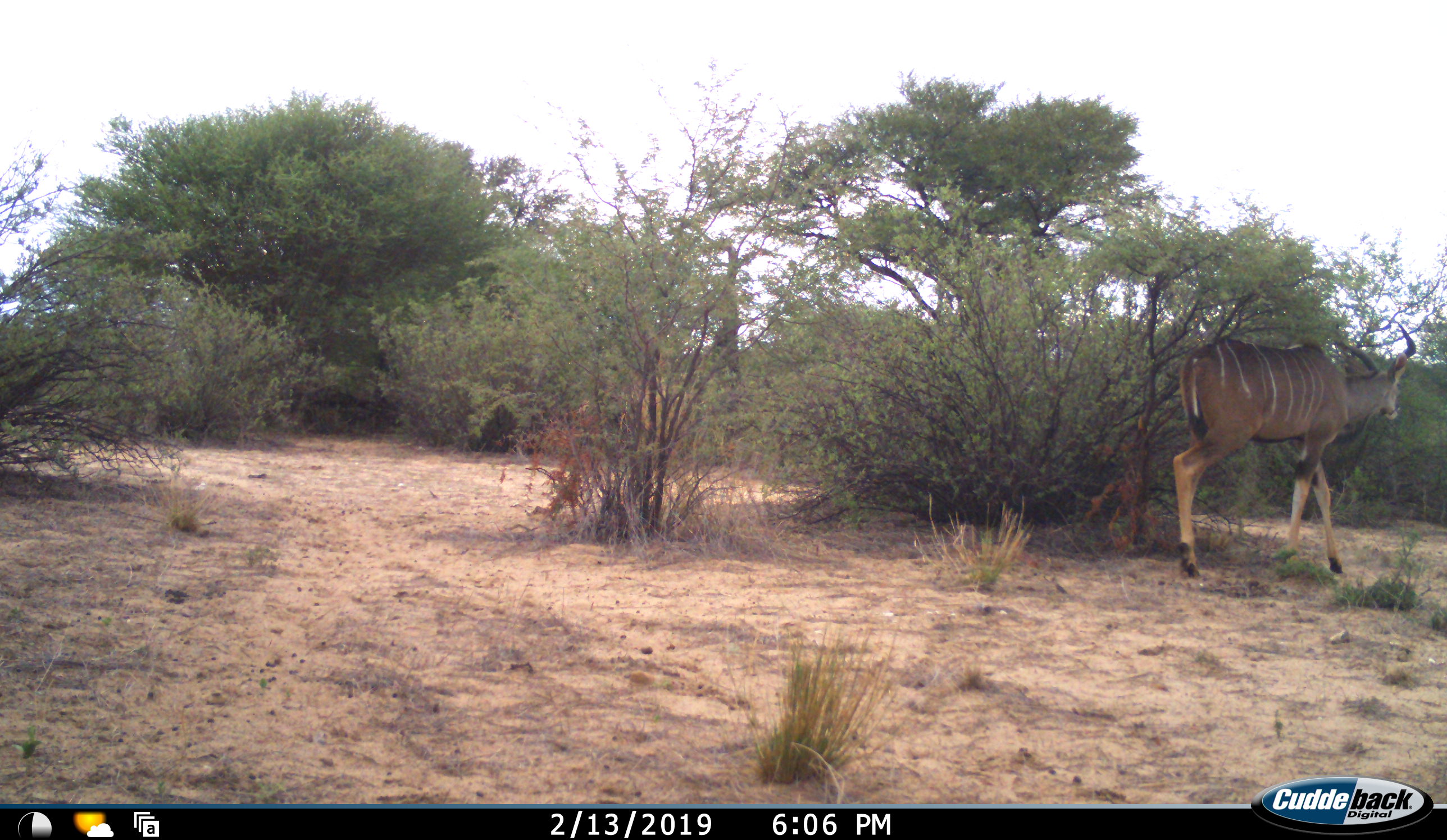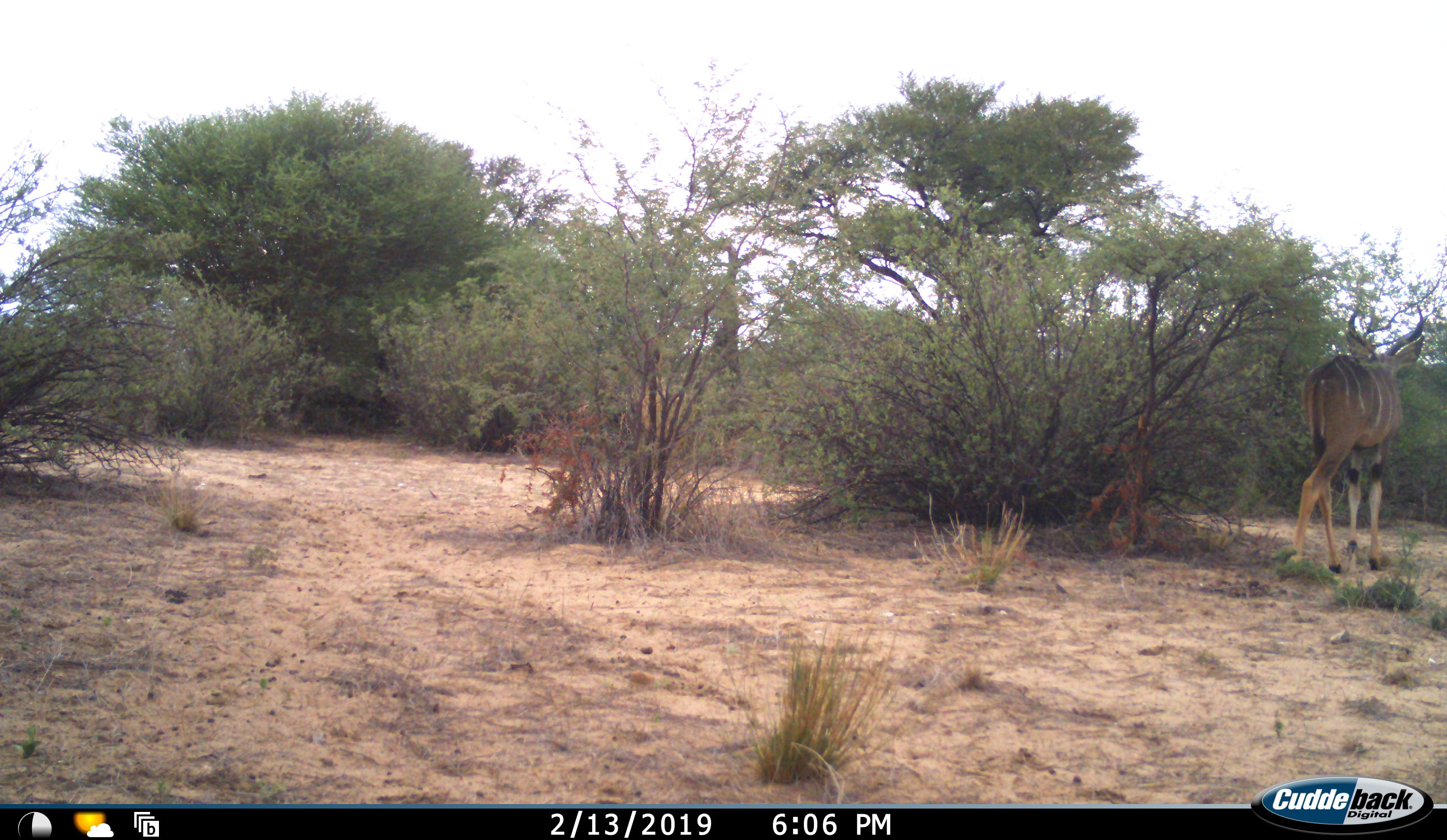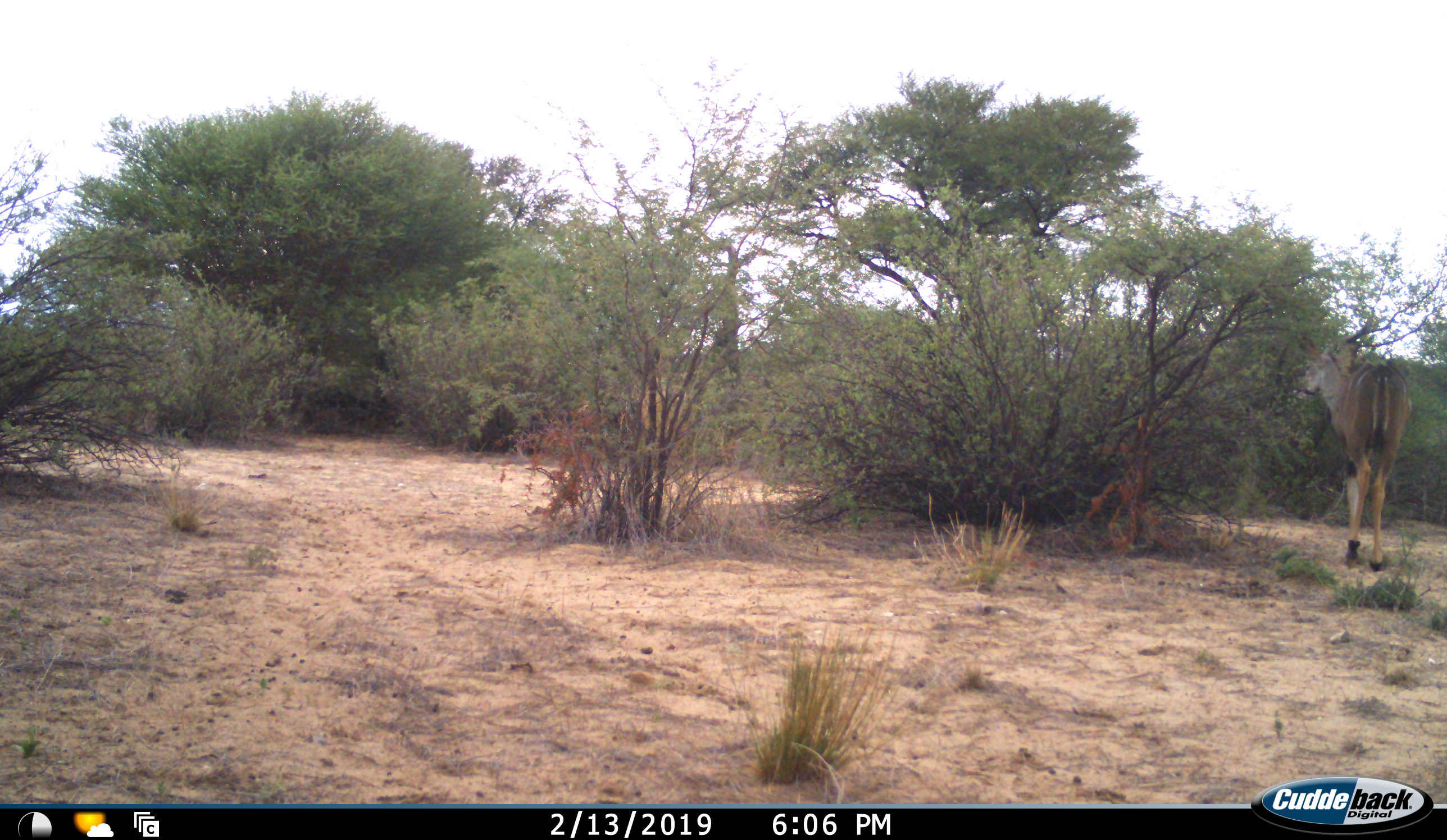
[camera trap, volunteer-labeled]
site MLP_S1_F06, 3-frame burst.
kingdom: Animalia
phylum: Chordata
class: Mammalia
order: Artiodactyla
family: Bovidae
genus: Tragelaphus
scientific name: Tragelaphus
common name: kudu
Kudu (Tragelaphus), count 1. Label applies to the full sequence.